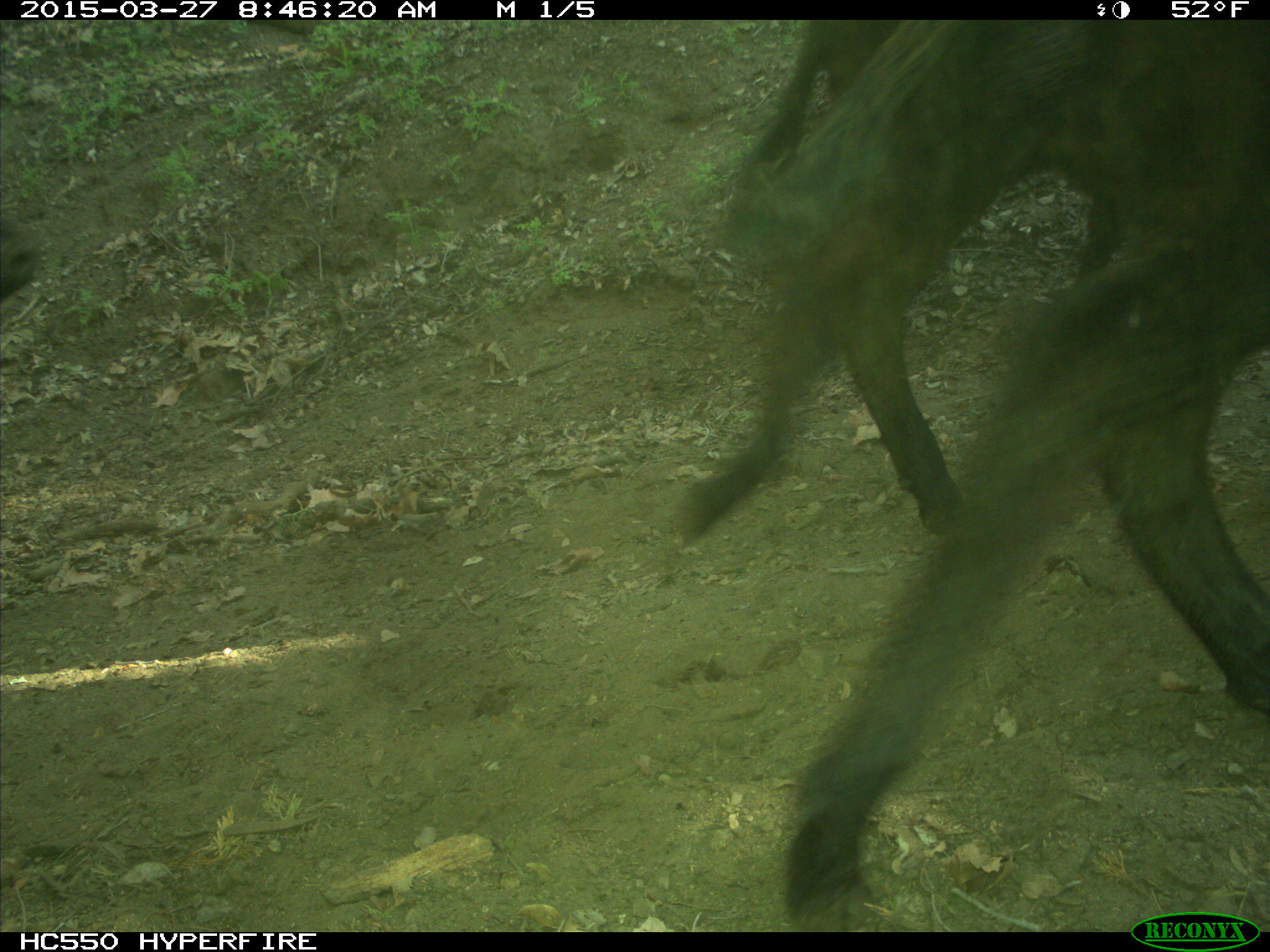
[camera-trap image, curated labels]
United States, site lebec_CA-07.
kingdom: Animalia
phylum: Chordata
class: Mammalia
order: Artiodactyla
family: Bovidae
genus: Bos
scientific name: Bos taurus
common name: domestic cow